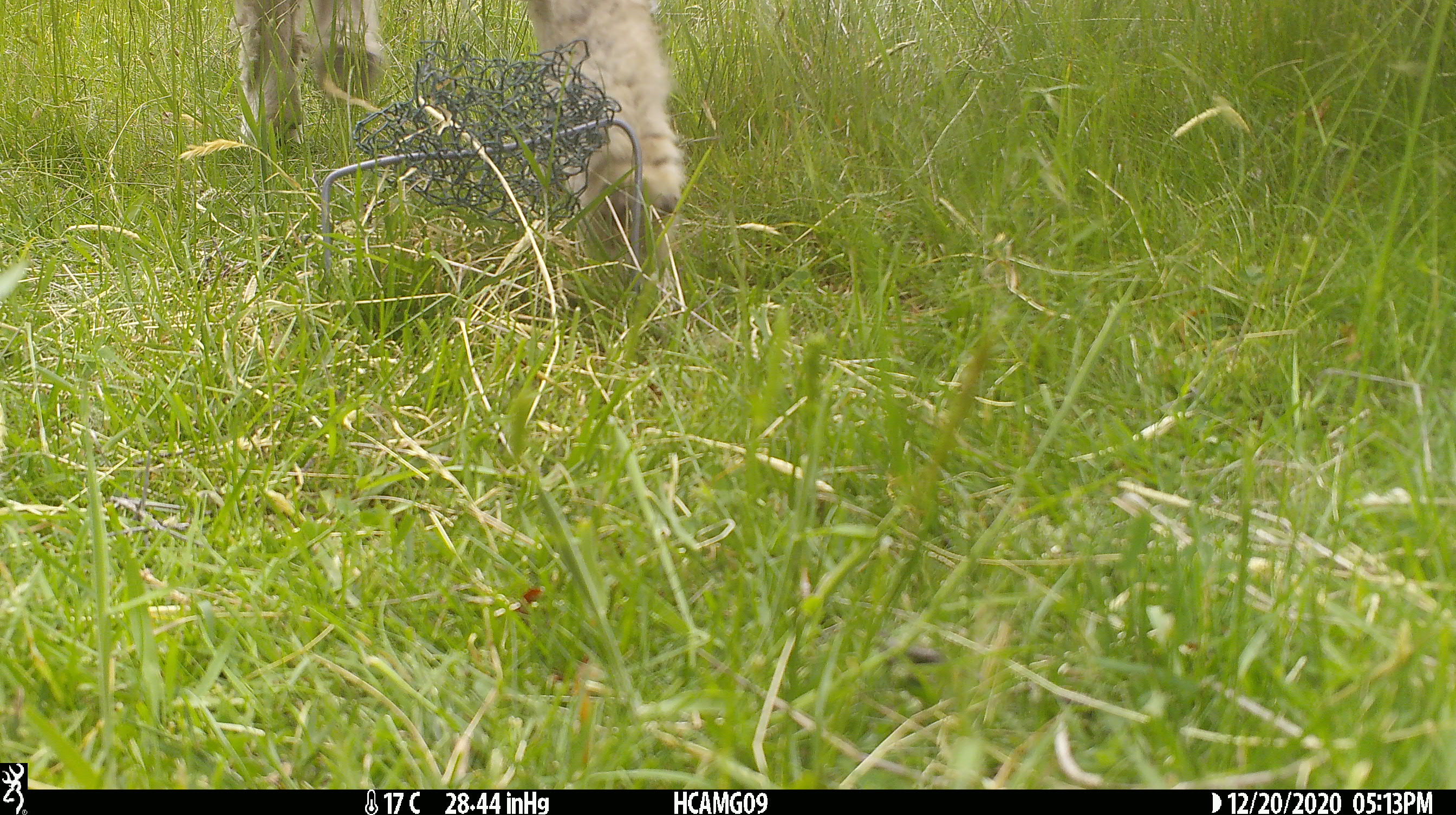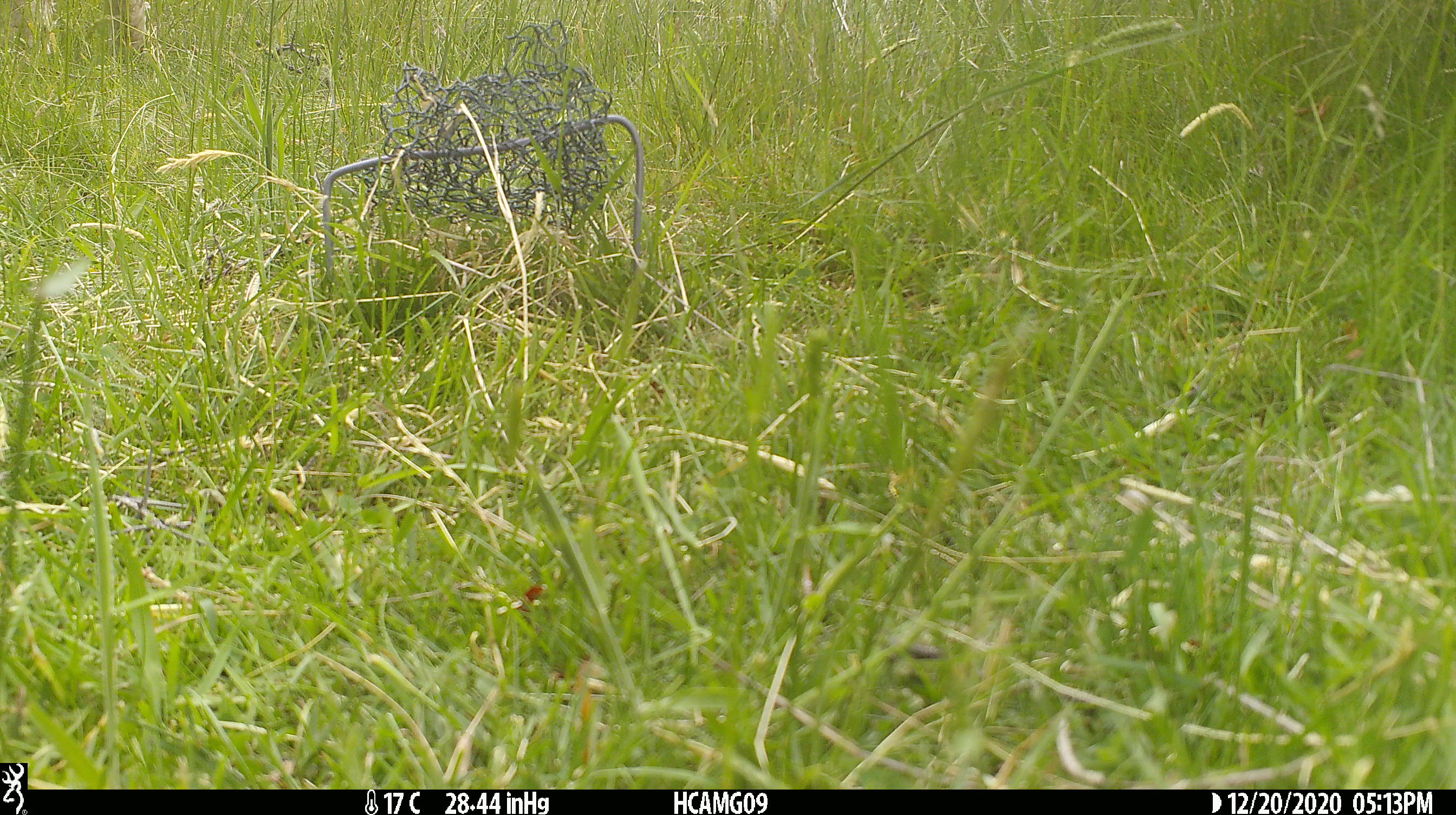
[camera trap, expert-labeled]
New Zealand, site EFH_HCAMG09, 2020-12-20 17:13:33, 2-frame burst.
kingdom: Animalia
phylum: Chordata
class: Mammalia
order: Artiodactyla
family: Bovidae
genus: Ovis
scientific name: Ovis aries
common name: domestic sheep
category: sheep